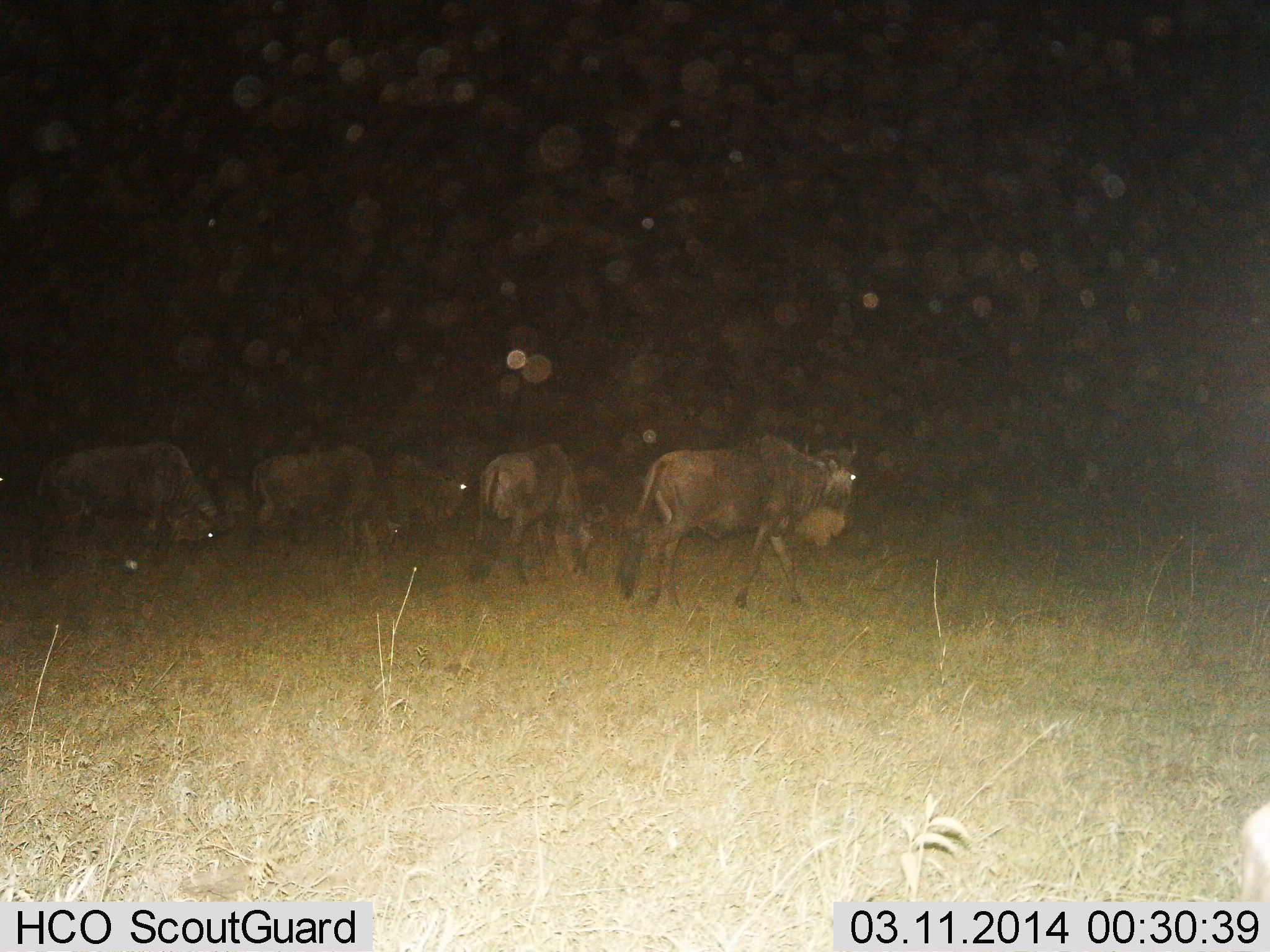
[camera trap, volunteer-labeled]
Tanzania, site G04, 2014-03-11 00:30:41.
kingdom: Animalia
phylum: Chordata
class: Mammalia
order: Artiodactyla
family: Bovidae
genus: Connochaetes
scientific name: Connochaetes taurinus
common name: blue wildebeest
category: wildebeest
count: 5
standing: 30%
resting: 0%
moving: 60%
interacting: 0%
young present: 0%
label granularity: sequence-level